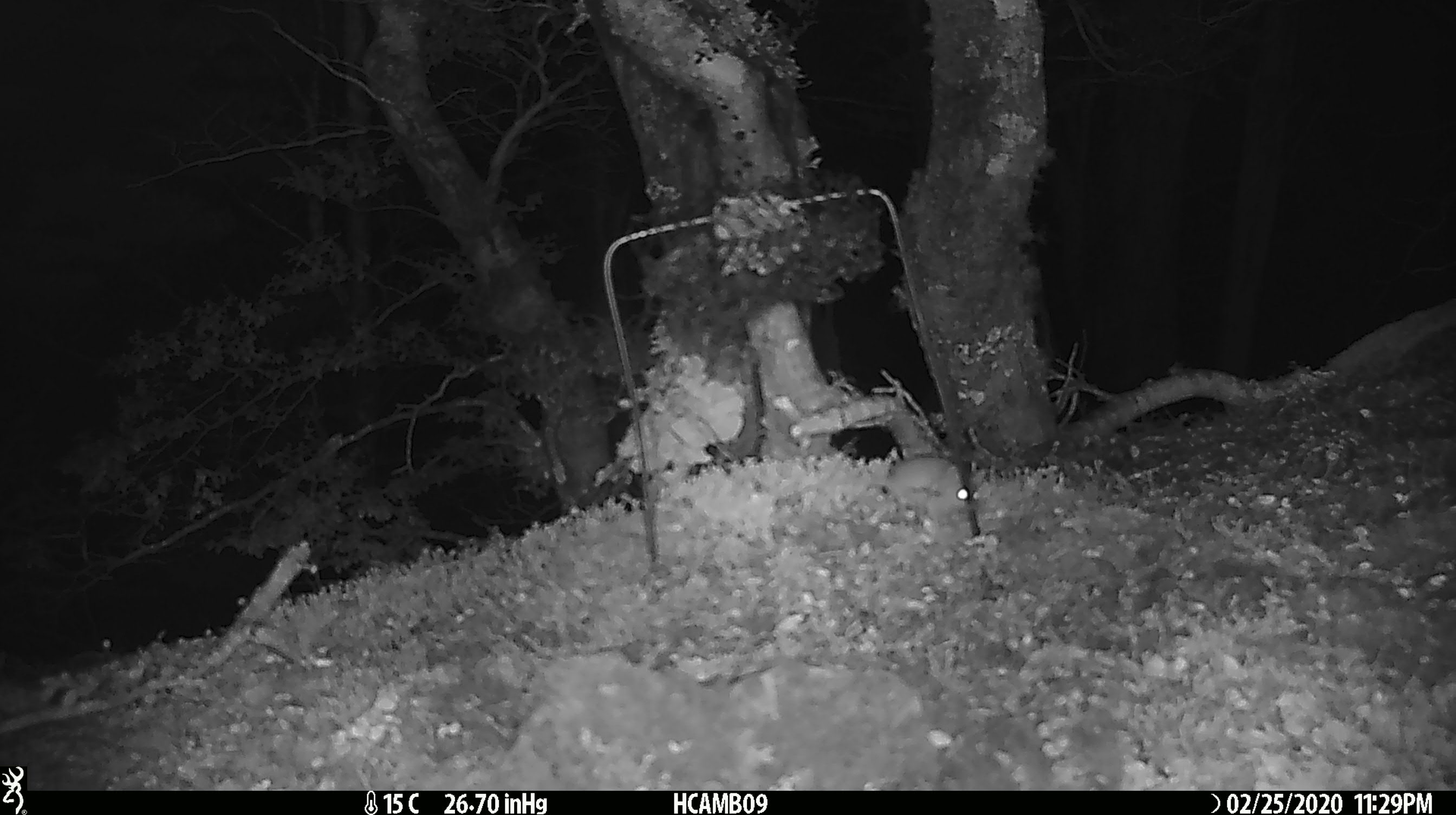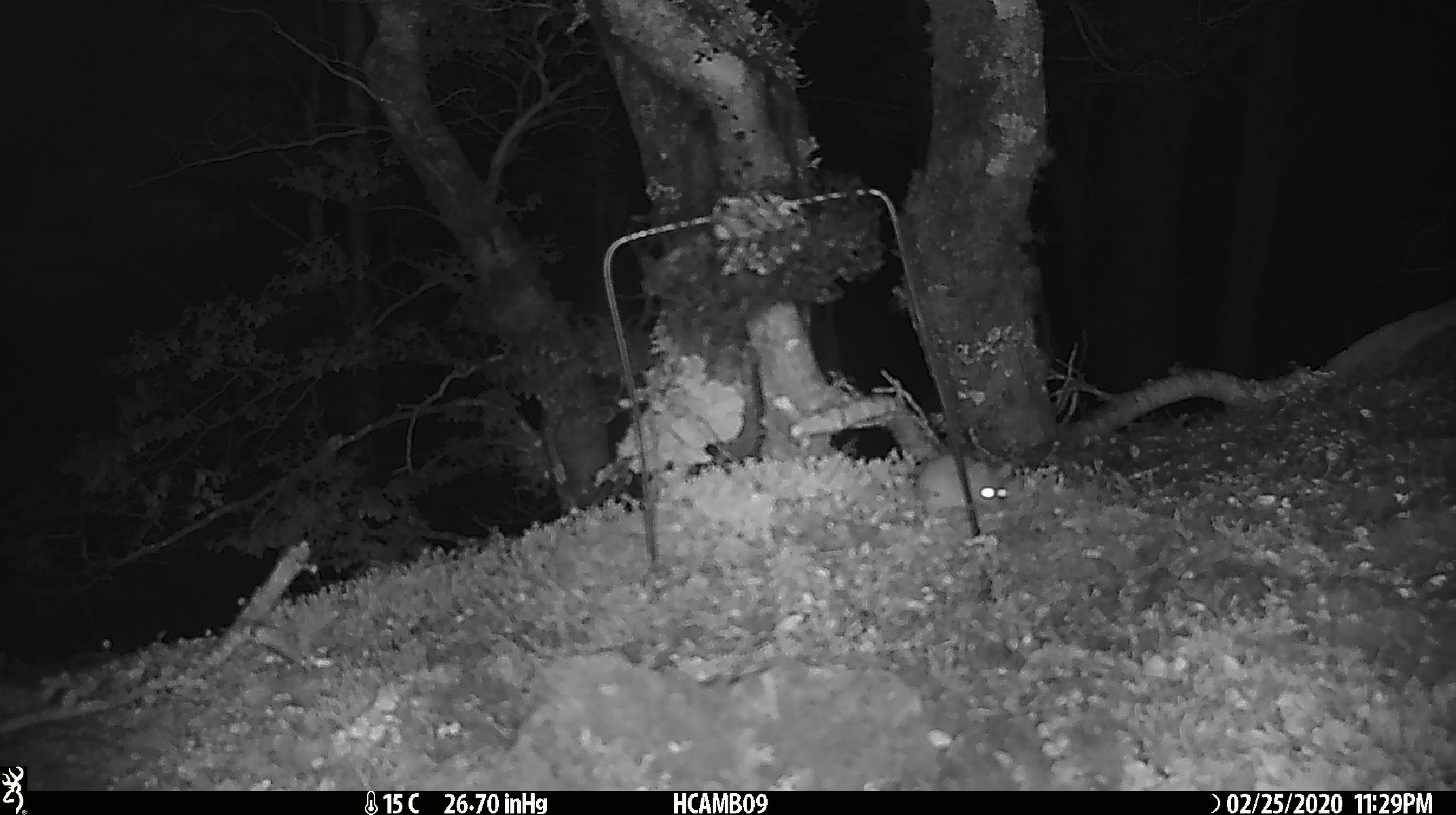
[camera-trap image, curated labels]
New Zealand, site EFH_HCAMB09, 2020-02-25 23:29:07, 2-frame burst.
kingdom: Animalia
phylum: Chordata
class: Mammalia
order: Rodentia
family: Muridae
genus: Mus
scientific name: Mus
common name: mouse